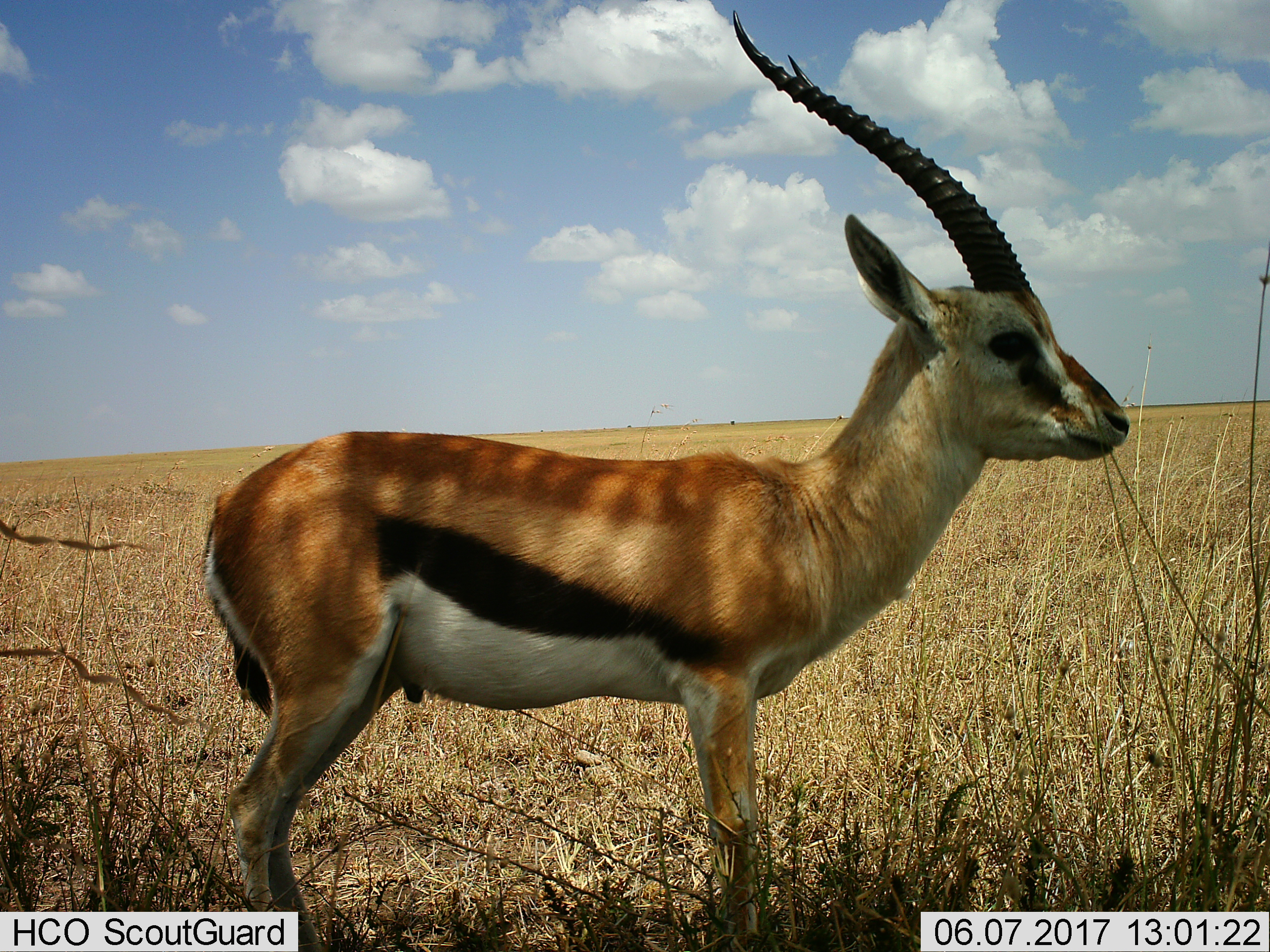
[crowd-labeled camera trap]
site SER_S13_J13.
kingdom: Animalia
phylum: Chordata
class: Mammalia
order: Artiodactyla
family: Bovidae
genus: Eudorcas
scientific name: Eudorcas thomsonii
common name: thomson's gazelle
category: gazellethomsons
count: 1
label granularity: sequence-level